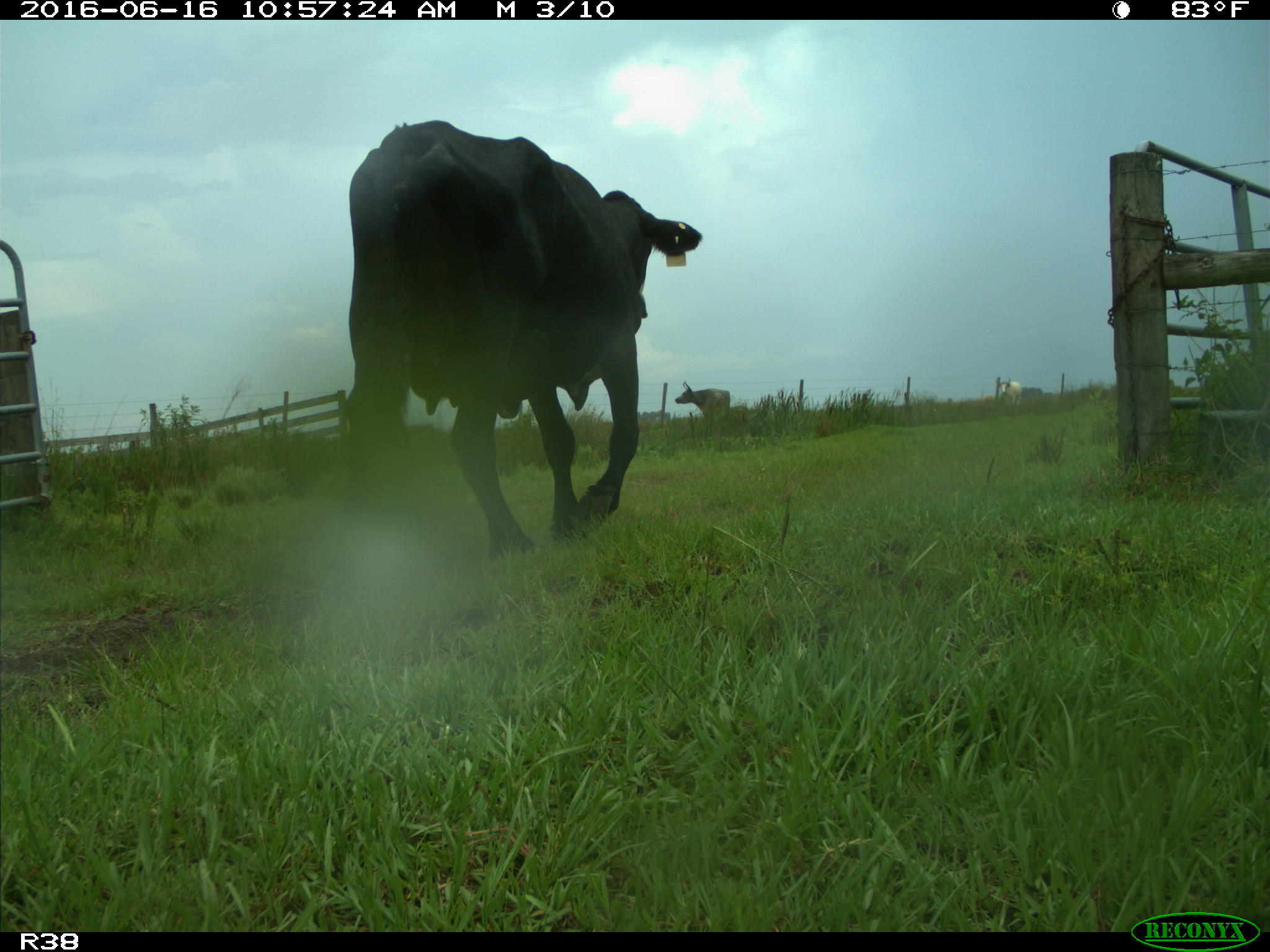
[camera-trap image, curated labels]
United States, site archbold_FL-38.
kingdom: Animalia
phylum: Chordata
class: Mammalia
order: Artiodactyla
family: Bovidae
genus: Bos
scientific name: Bos taurus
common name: domestic cow